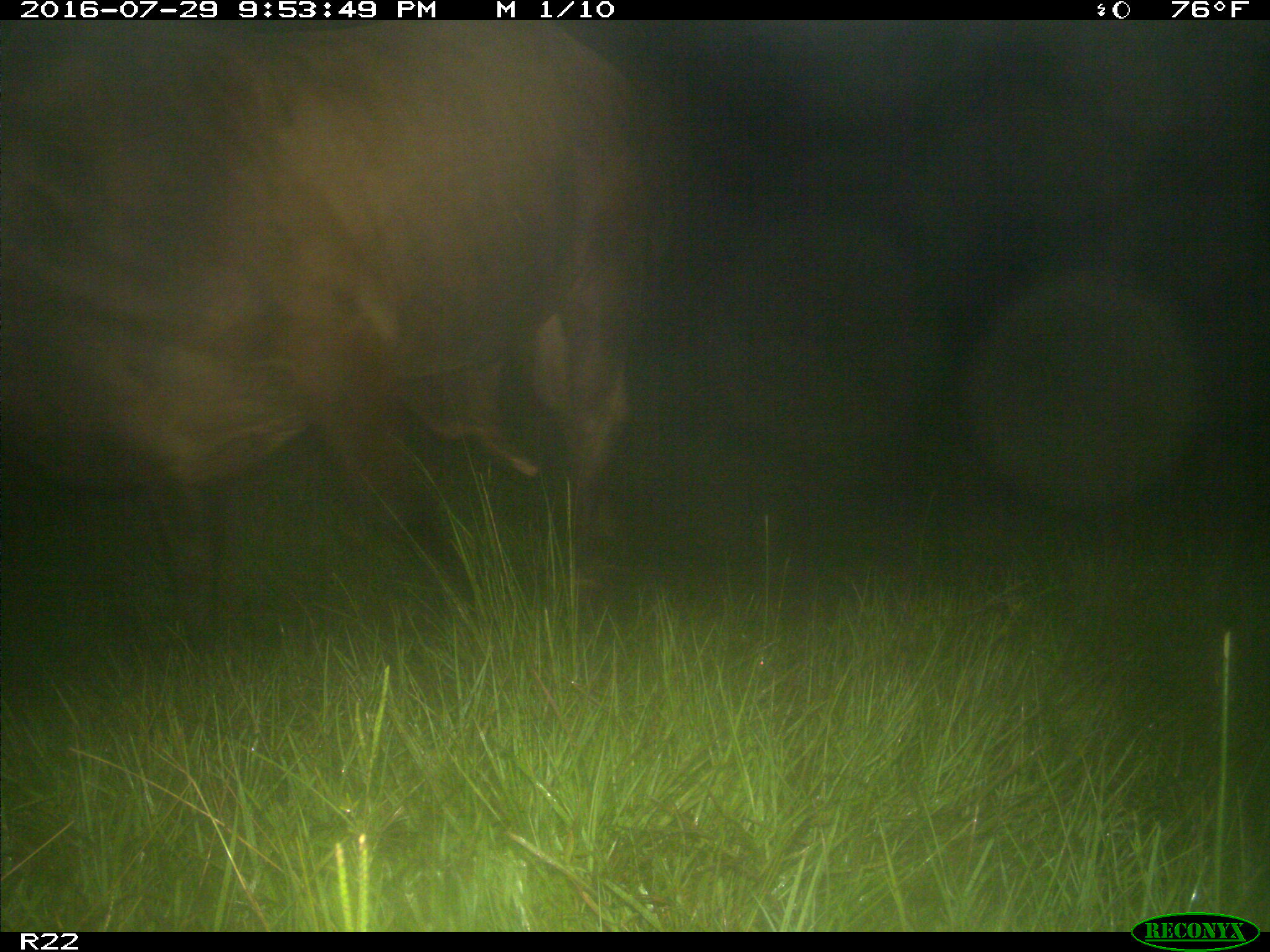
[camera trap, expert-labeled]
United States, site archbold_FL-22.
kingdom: Animalia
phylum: Chordata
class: Mammalia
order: Artiodactyla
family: Bovidae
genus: Bos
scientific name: Bos taurus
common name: domestic cow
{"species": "Bos taurus (domestic cow)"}